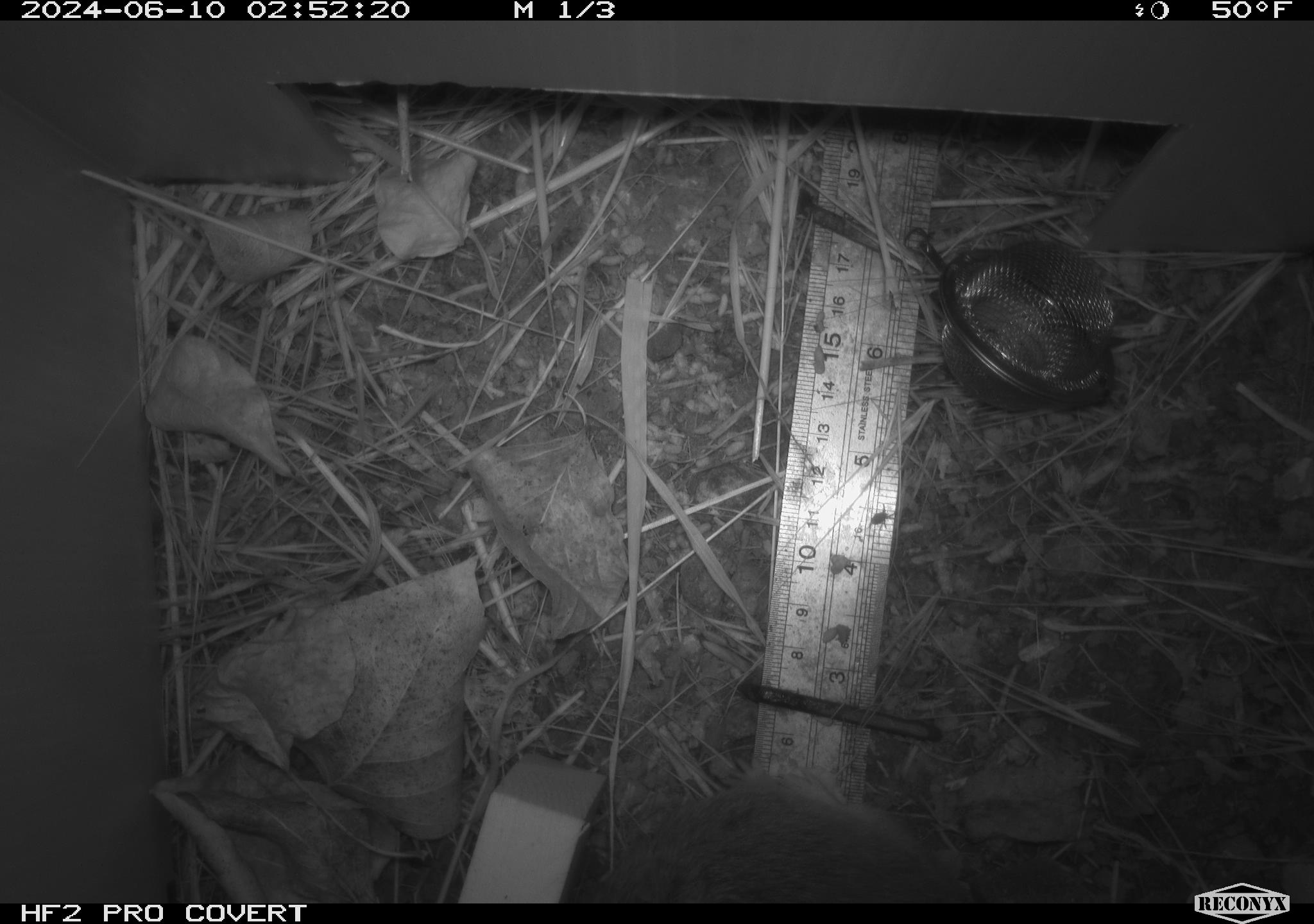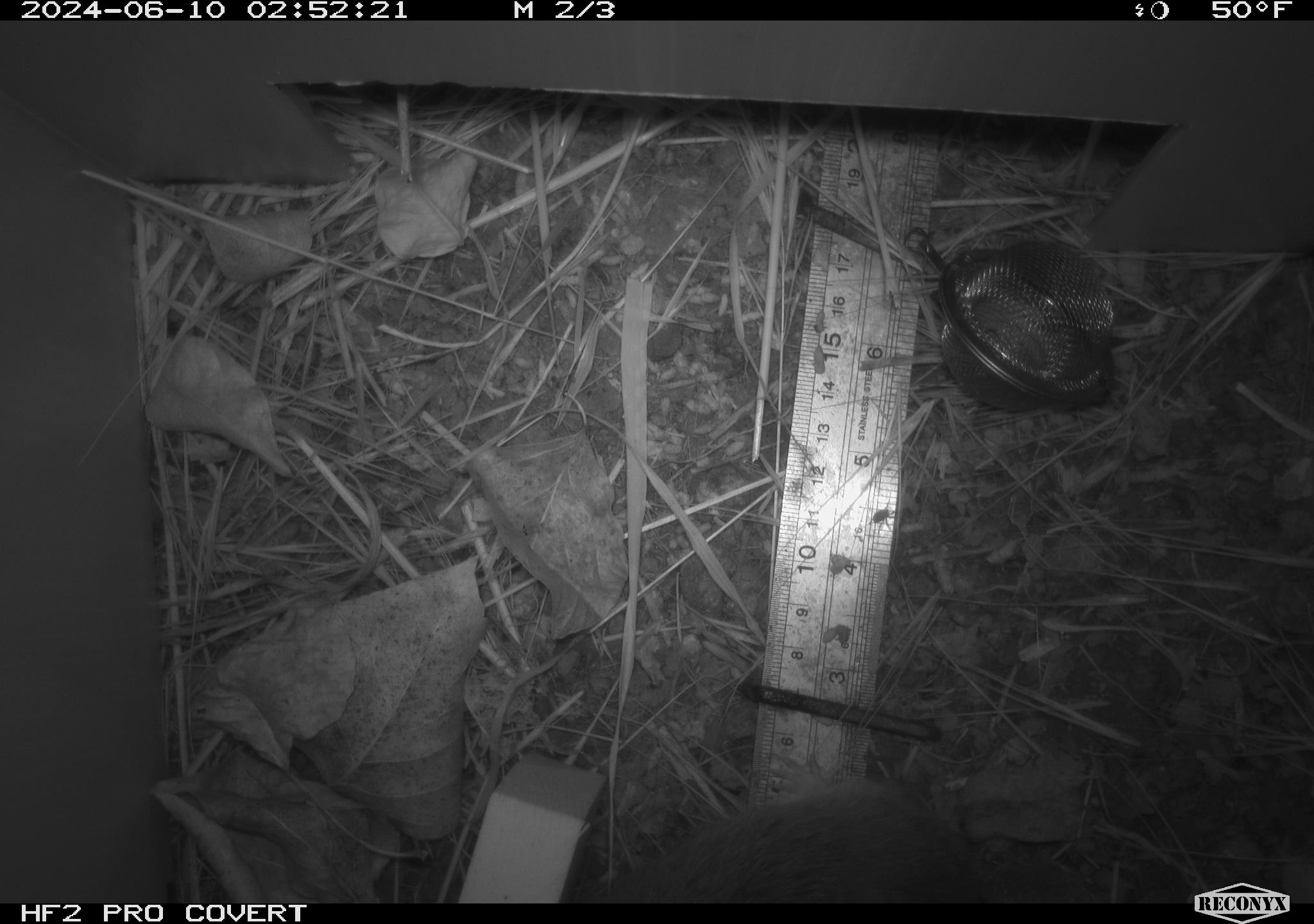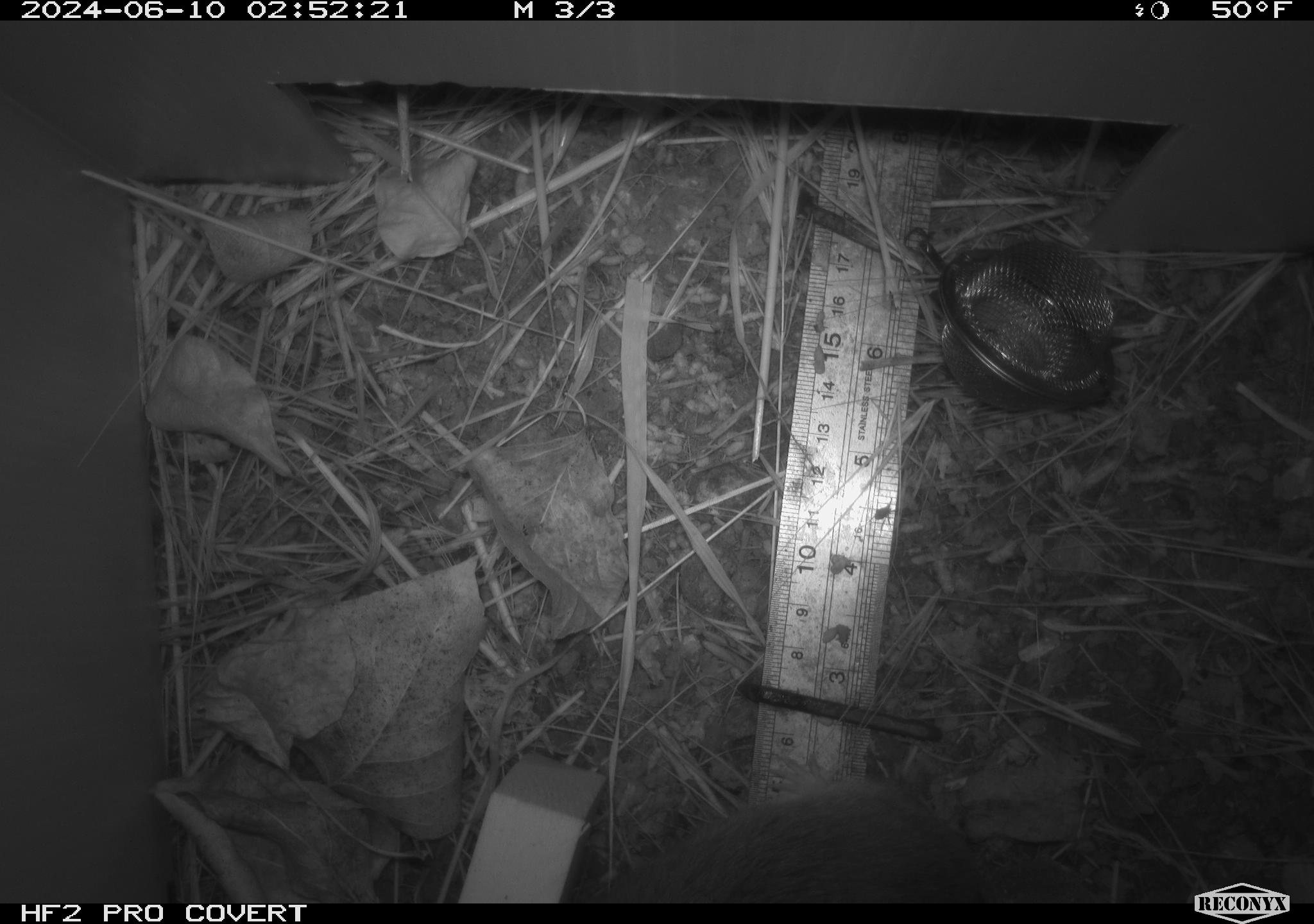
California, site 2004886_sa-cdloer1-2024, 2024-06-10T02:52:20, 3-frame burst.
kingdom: Animalia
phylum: Chordata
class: Mammalia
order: Rodentia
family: Cricetidae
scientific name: Arvicolinae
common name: voles, lemmings, and muskrats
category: arvicolinae subfamily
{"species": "arvicolinae subfamily (voles, lemmings, and muskrats) (Arvicolinae)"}